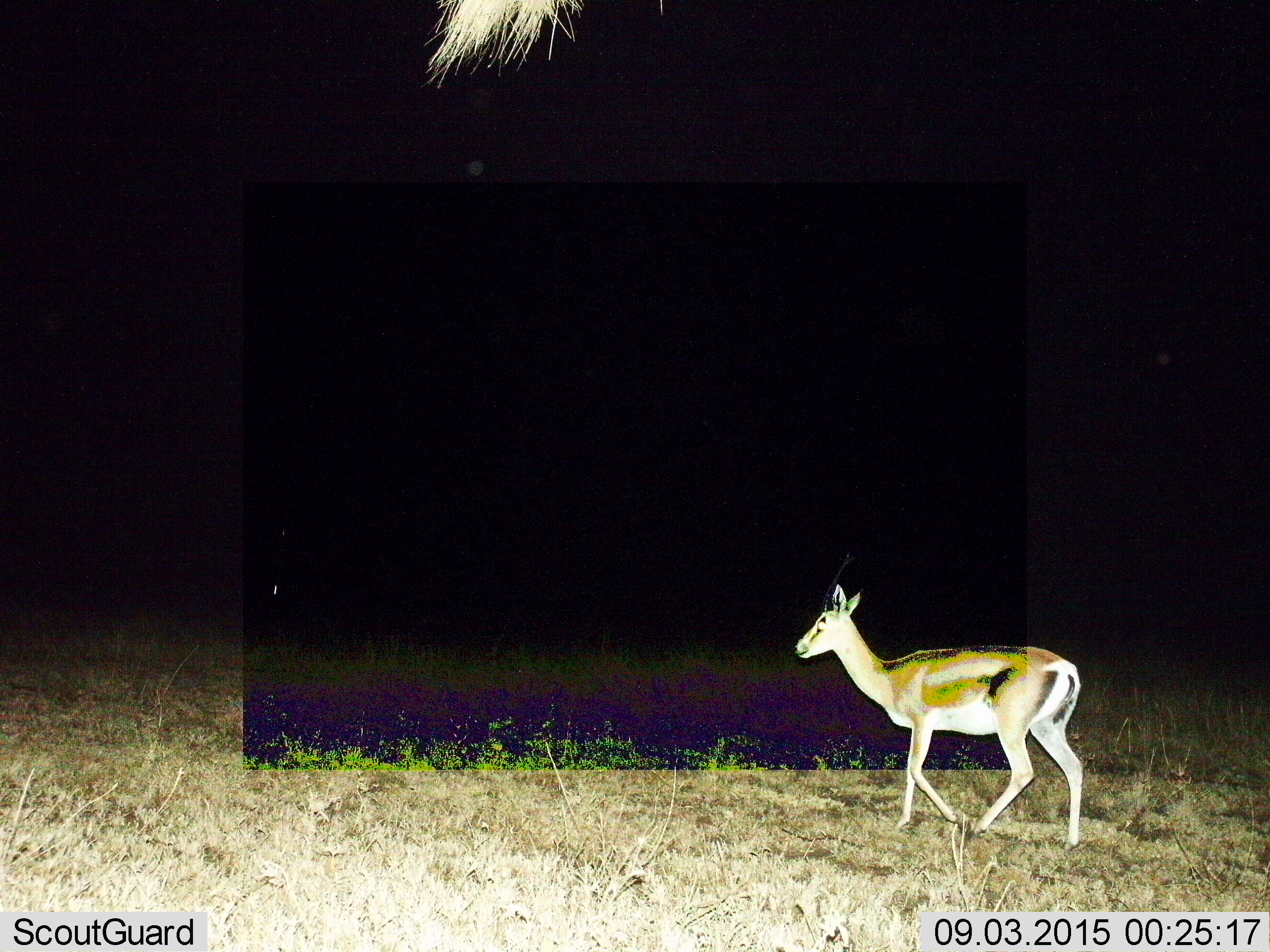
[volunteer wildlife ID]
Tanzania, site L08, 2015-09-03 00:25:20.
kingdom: Animalia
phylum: Chordata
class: Mammalia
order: Artiodactyla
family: Bovidae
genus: Eudorcas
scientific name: Eudorcas thomsonii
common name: thomson's gazelle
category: gazellethomsons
Gazellethomsons (thomson's gazelle) (Eudorcas thomsonii), count 1. Behavior (volunteer vote fractions): standing 43%, resting 0%, moving 71%, interacting 0%. Young present (vote fraction): 0%. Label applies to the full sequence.